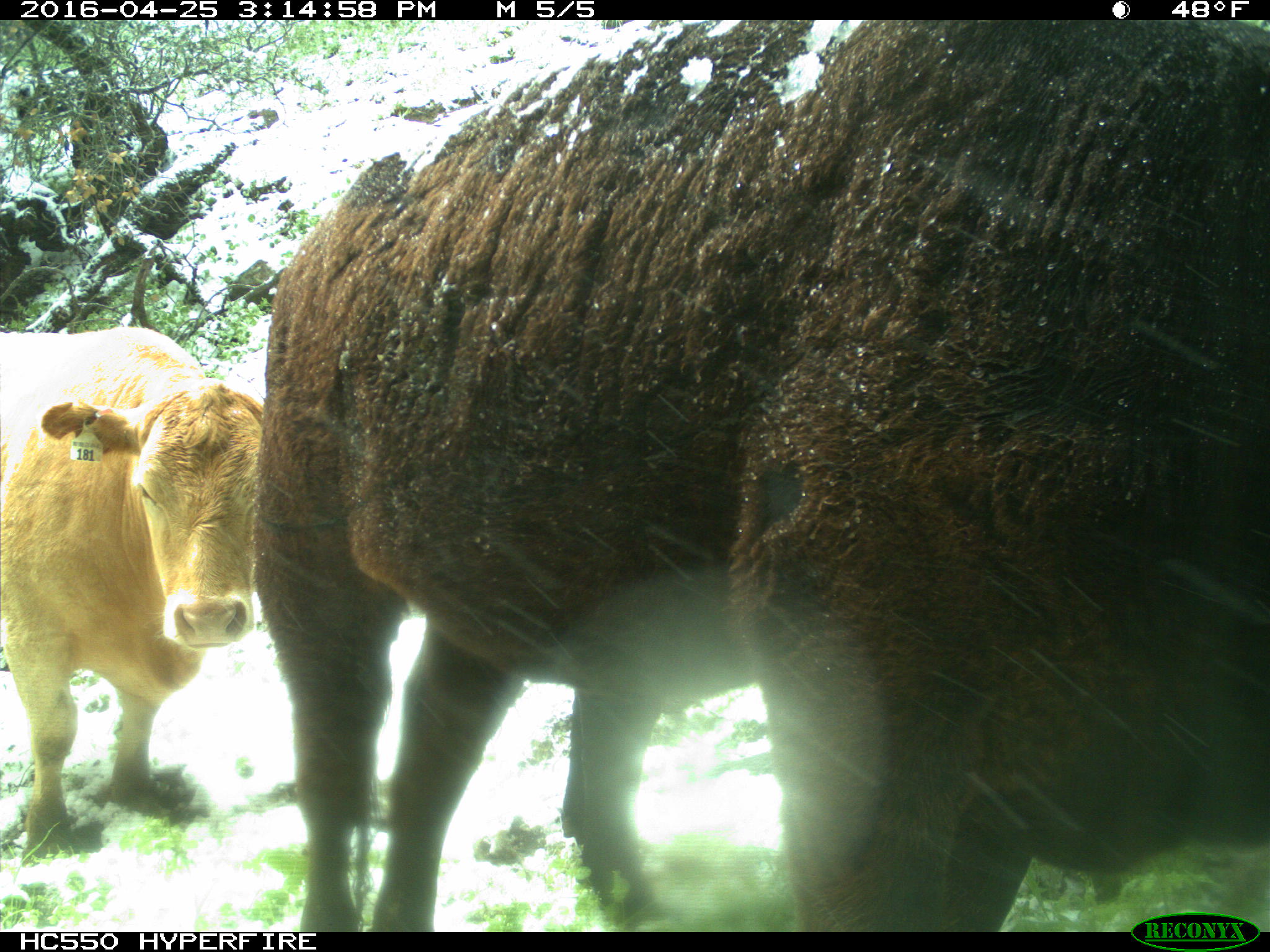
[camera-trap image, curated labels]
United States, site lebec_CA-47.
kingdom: Animalia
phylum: Chordata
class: Mammalia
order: Artiodactyla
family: Bovidae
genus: Bos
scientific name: Bos taurus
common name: domestic cow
Bos taurus (domestic cow).